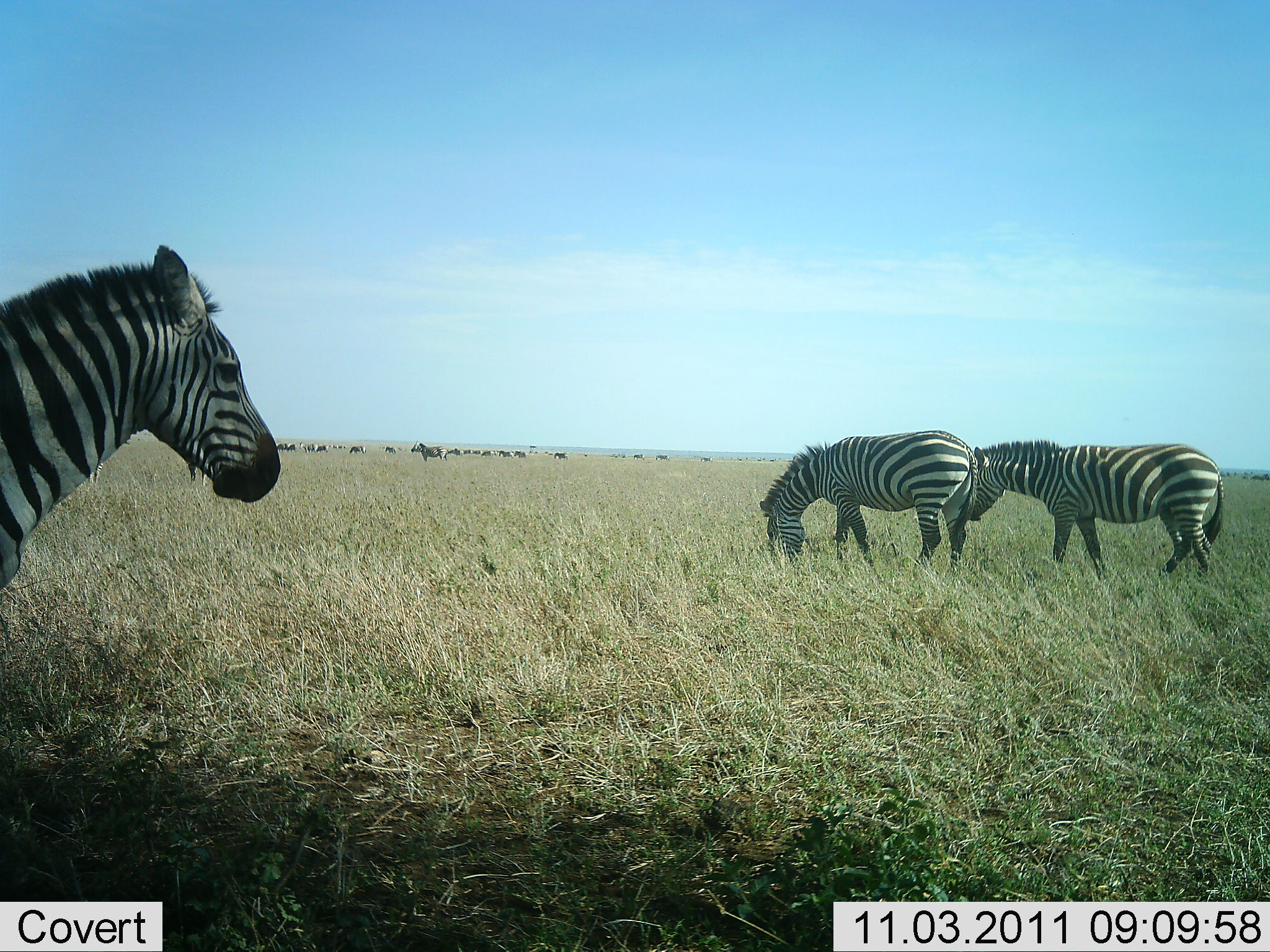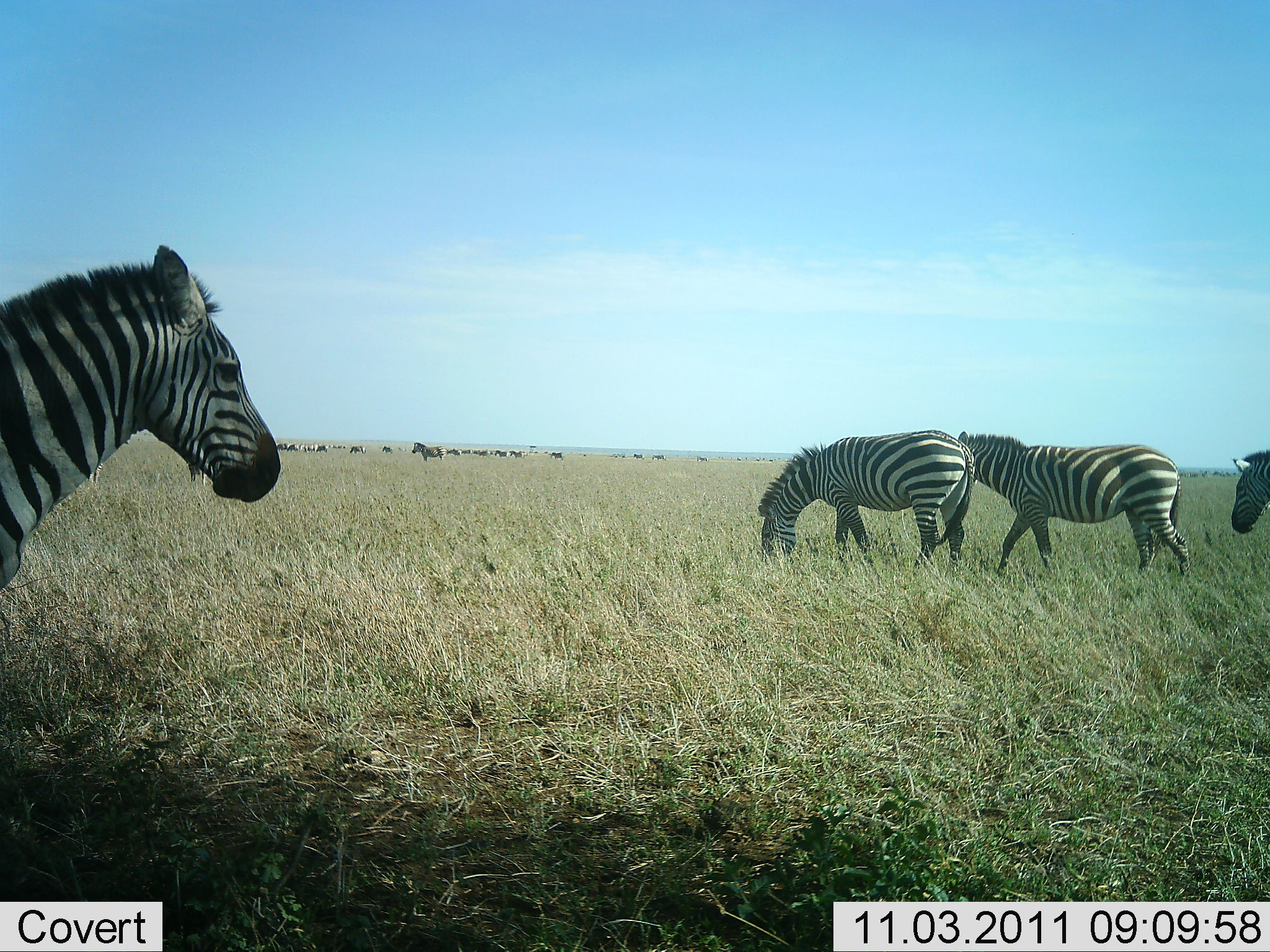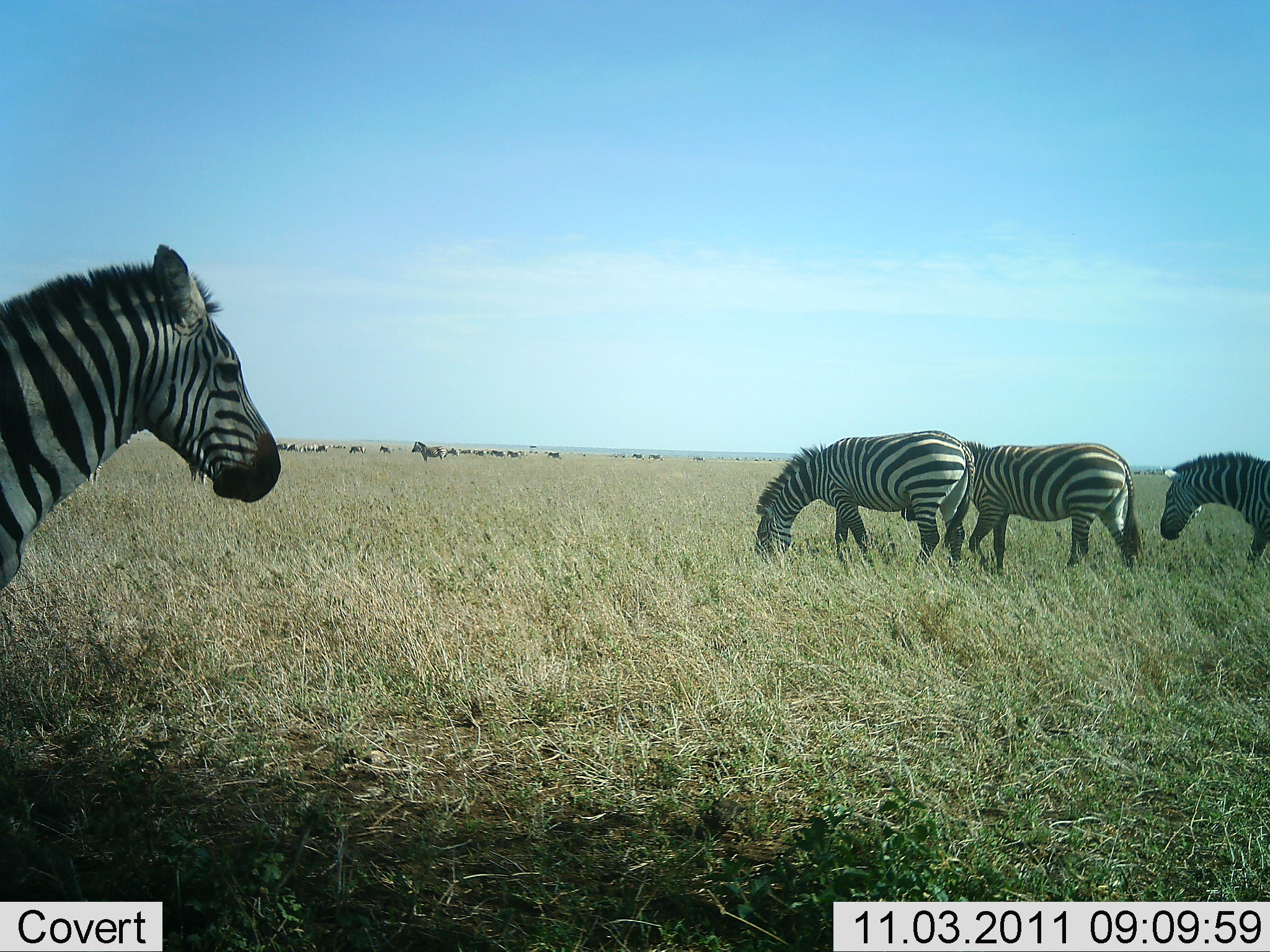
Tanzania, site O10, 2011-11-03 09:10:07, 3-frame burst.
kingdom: Animalia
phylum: Chordata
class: Mammalia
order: Perissodactyla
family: Equidae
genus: Equus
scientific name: Equus quagga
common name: plains zebra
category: zebra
Zebra (plains zebra) (Equus quagga), count 4. Behavior (volunteer vote fractions): standing 67%, resting 8%, moving 67%, interacting 8%. Young present (vote fraction): 0%. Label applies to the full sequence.